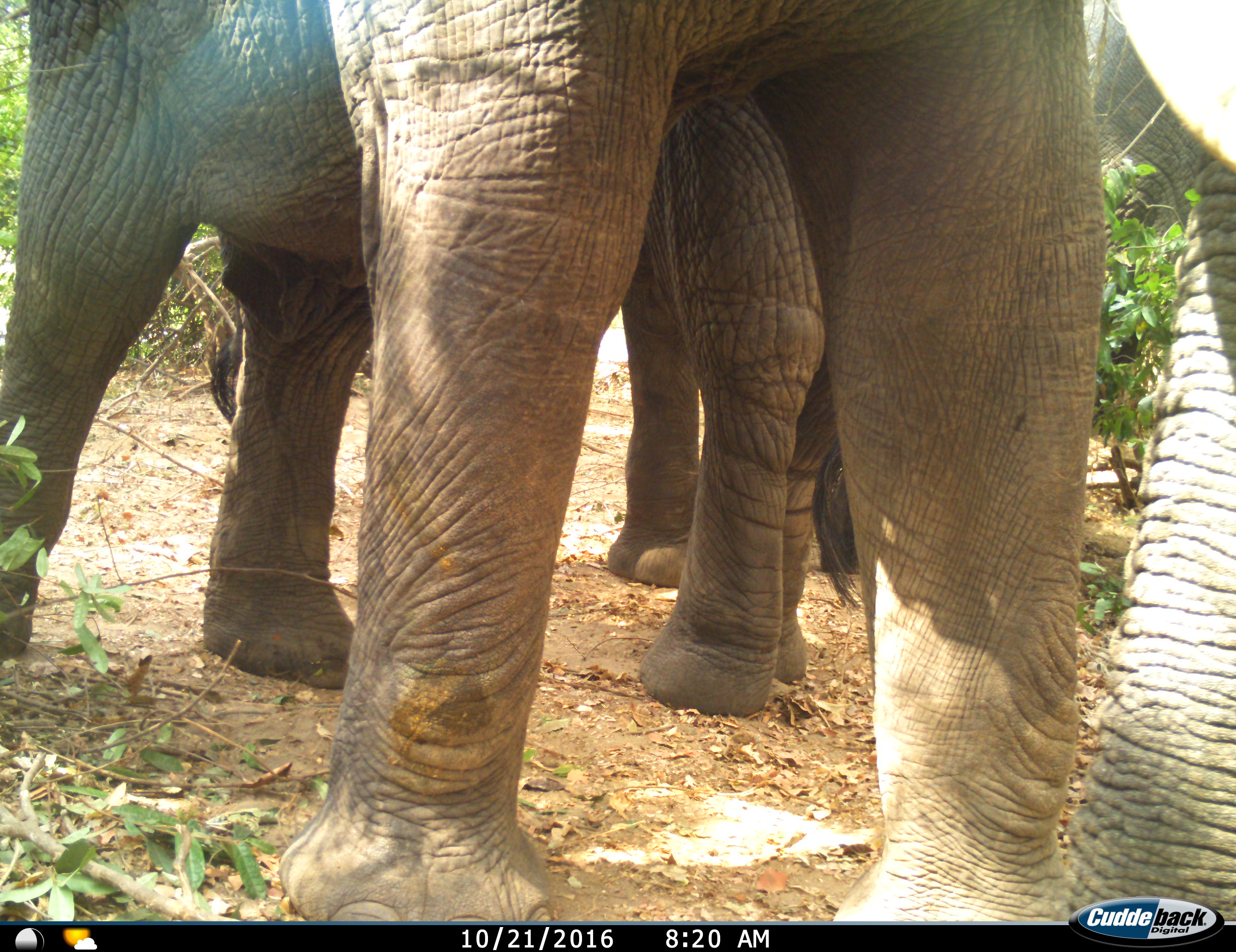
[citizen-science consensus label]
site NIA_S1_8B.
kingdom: Animalia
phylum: Chordata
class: Mammalia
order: Proboscidea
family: Elephantidae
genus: Loxodonta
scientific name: Loxodonta africana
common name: african bush elephant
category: elephant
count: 3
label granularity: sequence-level